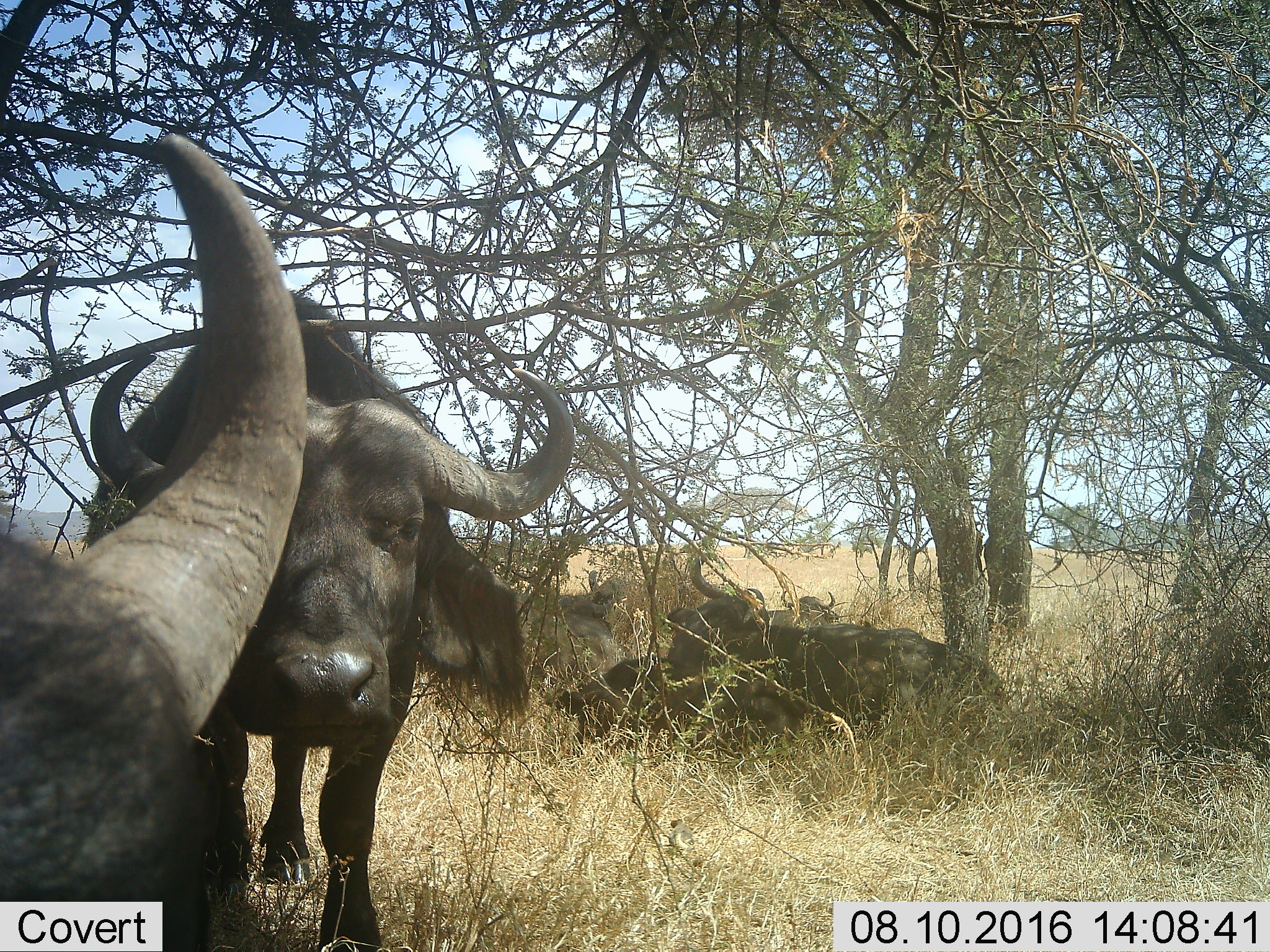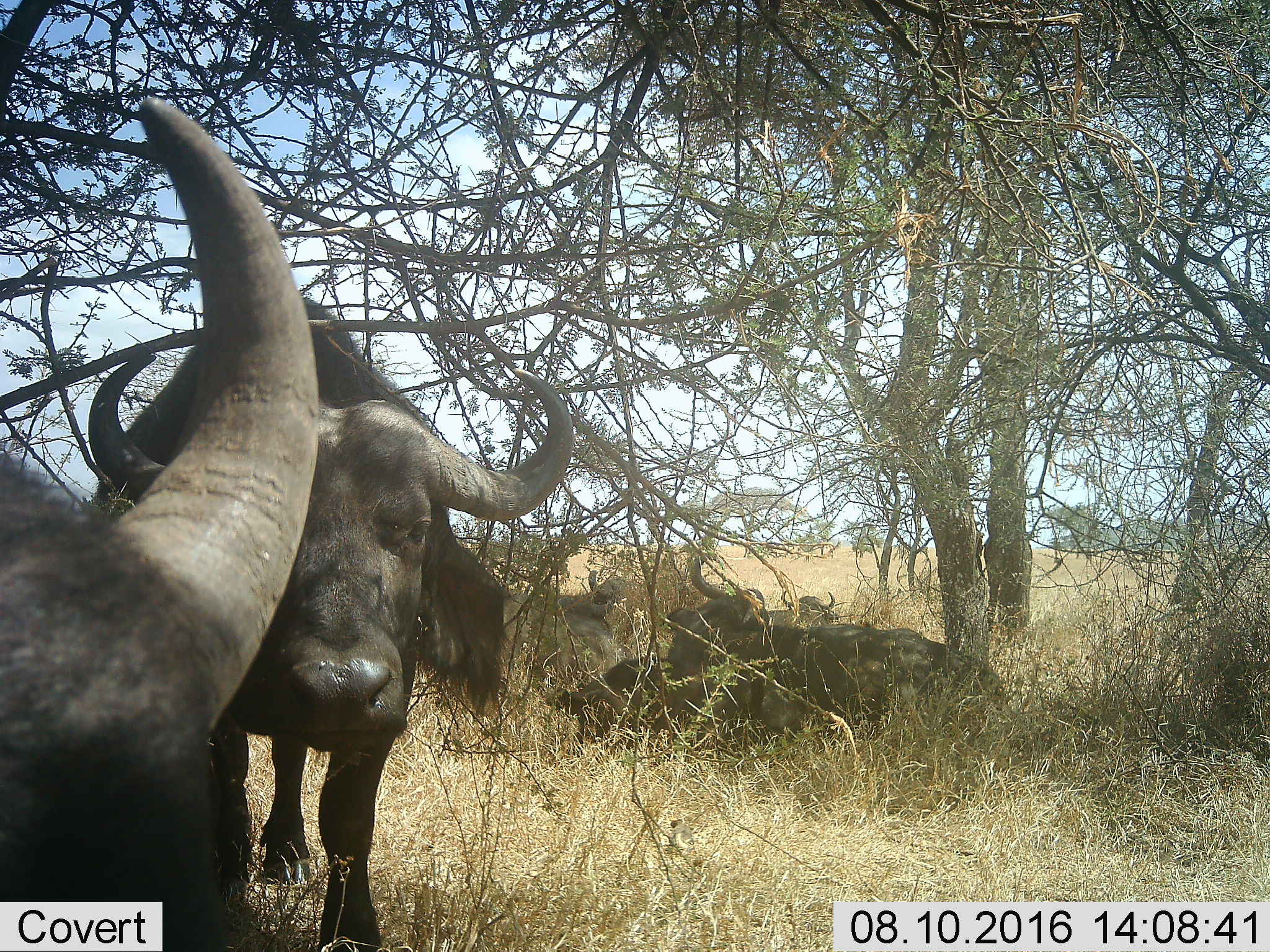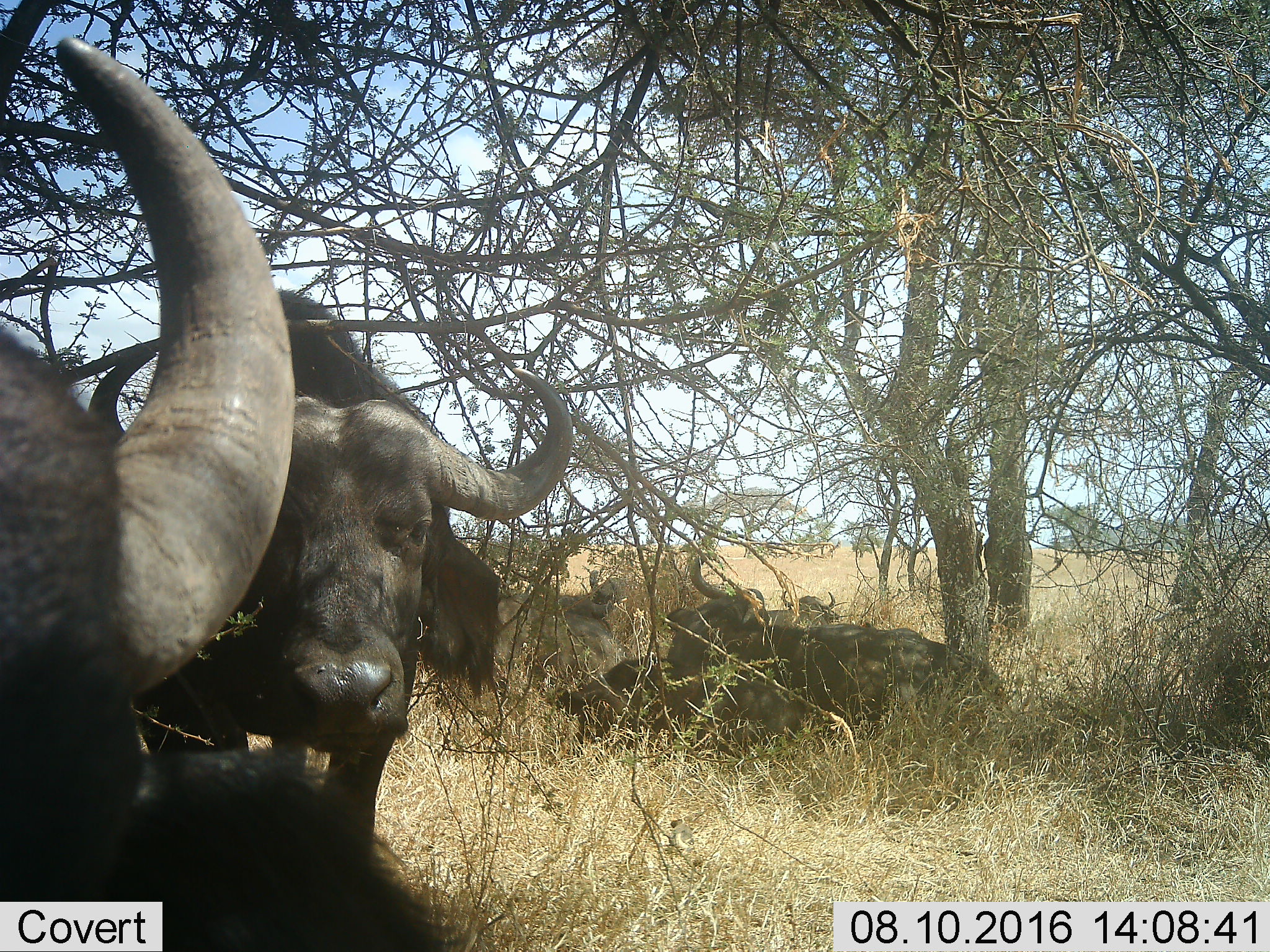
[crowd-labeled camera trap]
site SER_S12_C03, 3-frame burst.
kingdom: Animalia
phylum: Chordata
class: Mammalia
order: Artiodactyla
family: Bovidae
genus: Syncerus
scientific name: Syncerus caffer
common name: african buffalo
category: buffalo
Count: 6.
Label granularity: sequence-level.